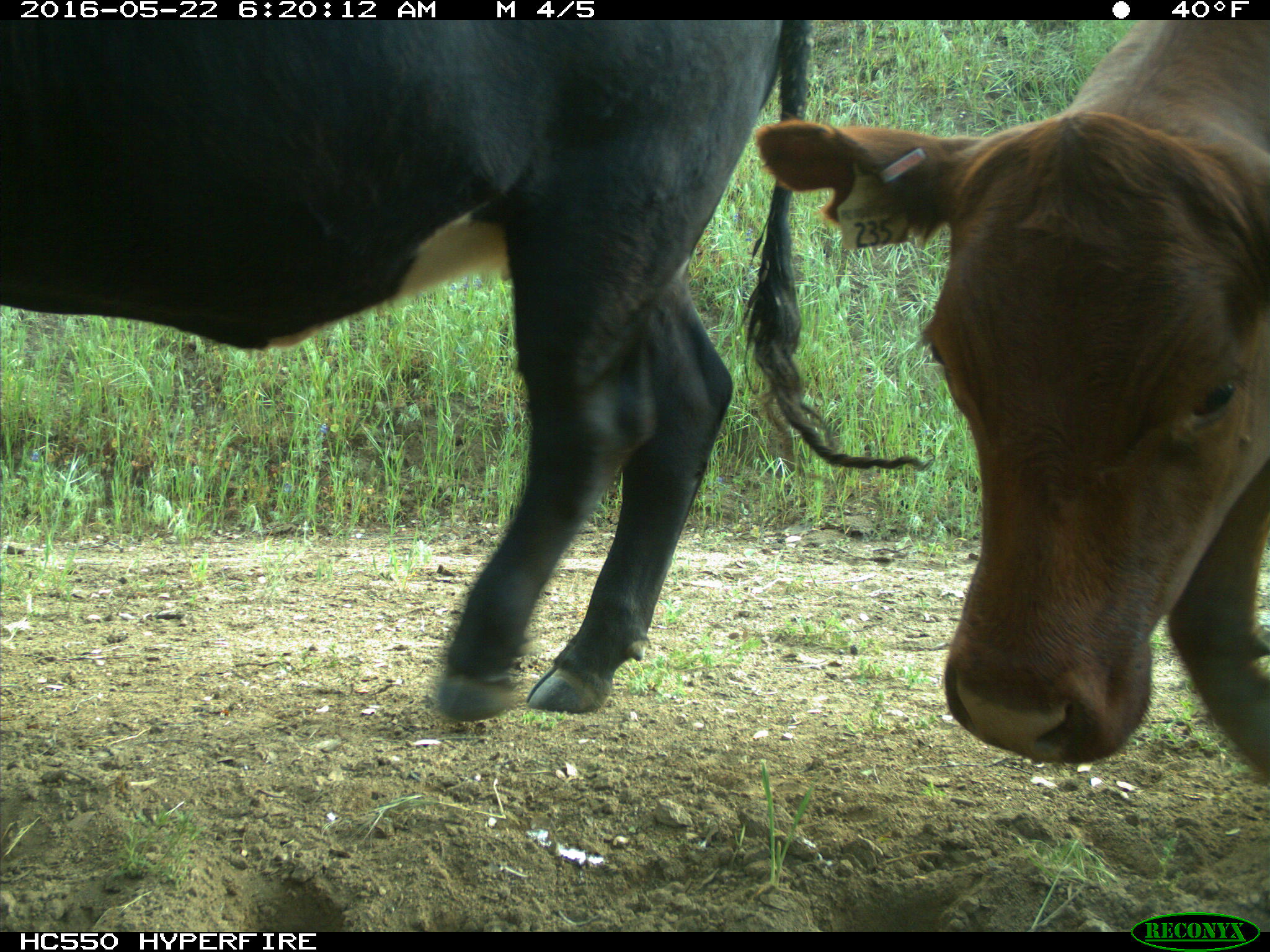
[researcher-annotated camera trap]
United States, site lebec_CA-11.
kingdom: Animalia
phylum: Chordata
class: Mammalia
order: Artiodactyla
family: Bovidae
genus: Bos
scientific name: Bos taurus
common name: domestic cow